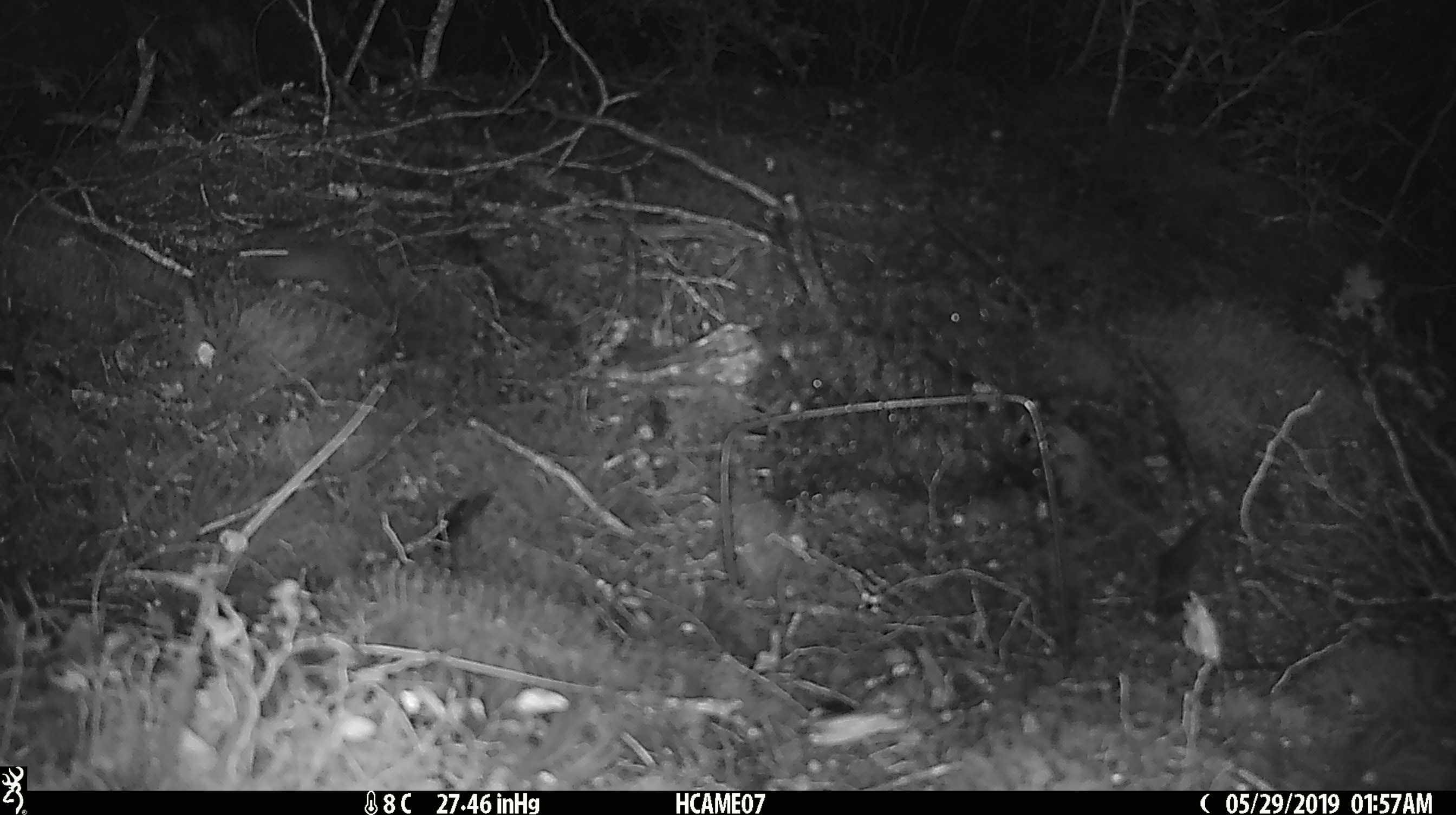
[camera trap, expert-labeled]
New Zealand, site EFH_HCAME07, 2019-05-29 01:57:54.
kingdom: Animalia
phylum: Chordata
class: Mammalia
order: Rodentia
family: Muridae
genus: Mus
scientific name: Mus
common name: mouse